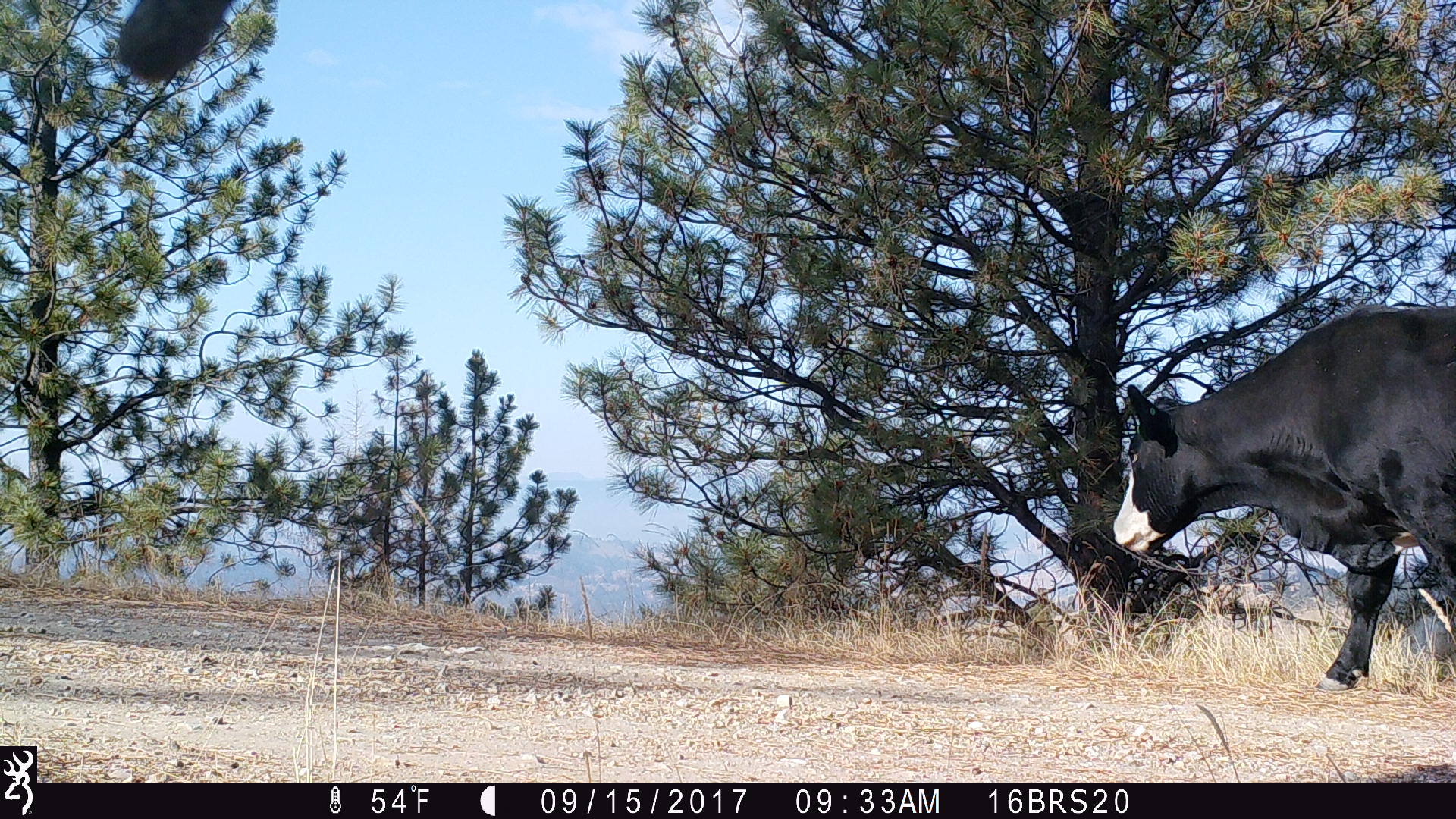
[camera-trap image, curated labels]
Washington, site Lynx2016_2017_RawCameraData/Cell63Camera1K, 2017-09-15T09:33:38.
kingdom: Animalia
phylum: Chordata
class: Mammalia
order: Artiodactyla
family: Bovidae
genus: Bos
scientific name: Bos taurus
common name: domestic cattle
Domestic cattle (Bos taurus). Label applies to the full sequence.